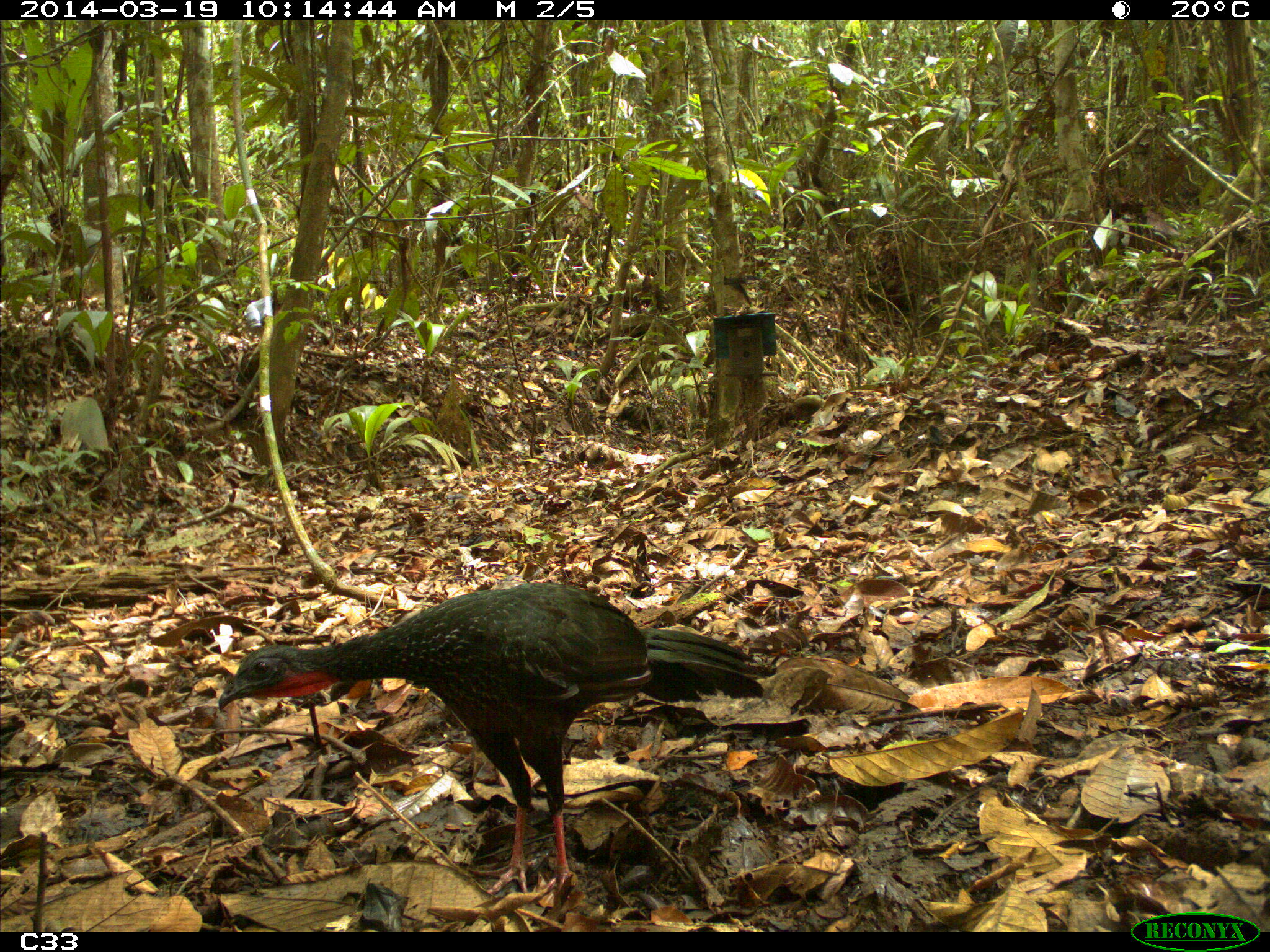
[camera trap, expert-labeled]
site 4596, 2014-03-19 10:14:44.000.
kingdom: Animalia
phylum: Chordata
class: Aves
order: Galliformes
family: Cracidae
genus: Penelope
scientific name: Penelope jacquacu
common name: spix's guan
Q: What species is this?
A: Penelope jacquacu (spix's guan).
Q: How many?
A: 2.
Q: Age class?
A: Adult.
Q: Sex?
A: Female.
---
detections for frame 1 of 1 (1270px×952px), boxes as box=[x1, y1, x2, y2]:
penelope jacquacu: box=[217, 579, 763, 894]